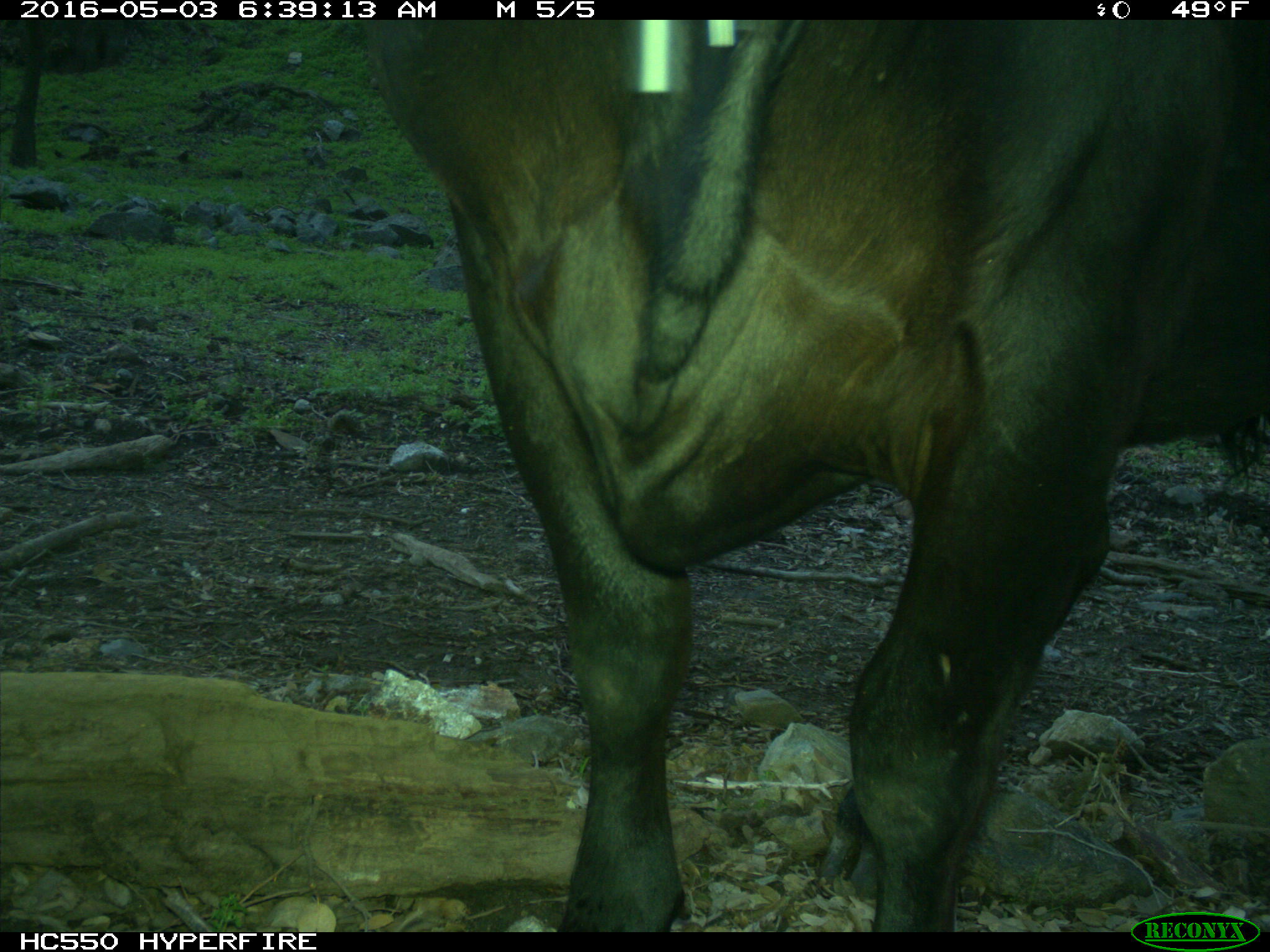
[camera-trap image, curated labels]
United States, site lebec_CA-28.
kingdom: Animalia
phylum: Chordata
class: Mammalia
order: Artiodactyla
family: Bovidae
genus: Bos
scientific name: Bos taurus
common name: domestic cow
Bos taurus (domestic cow).